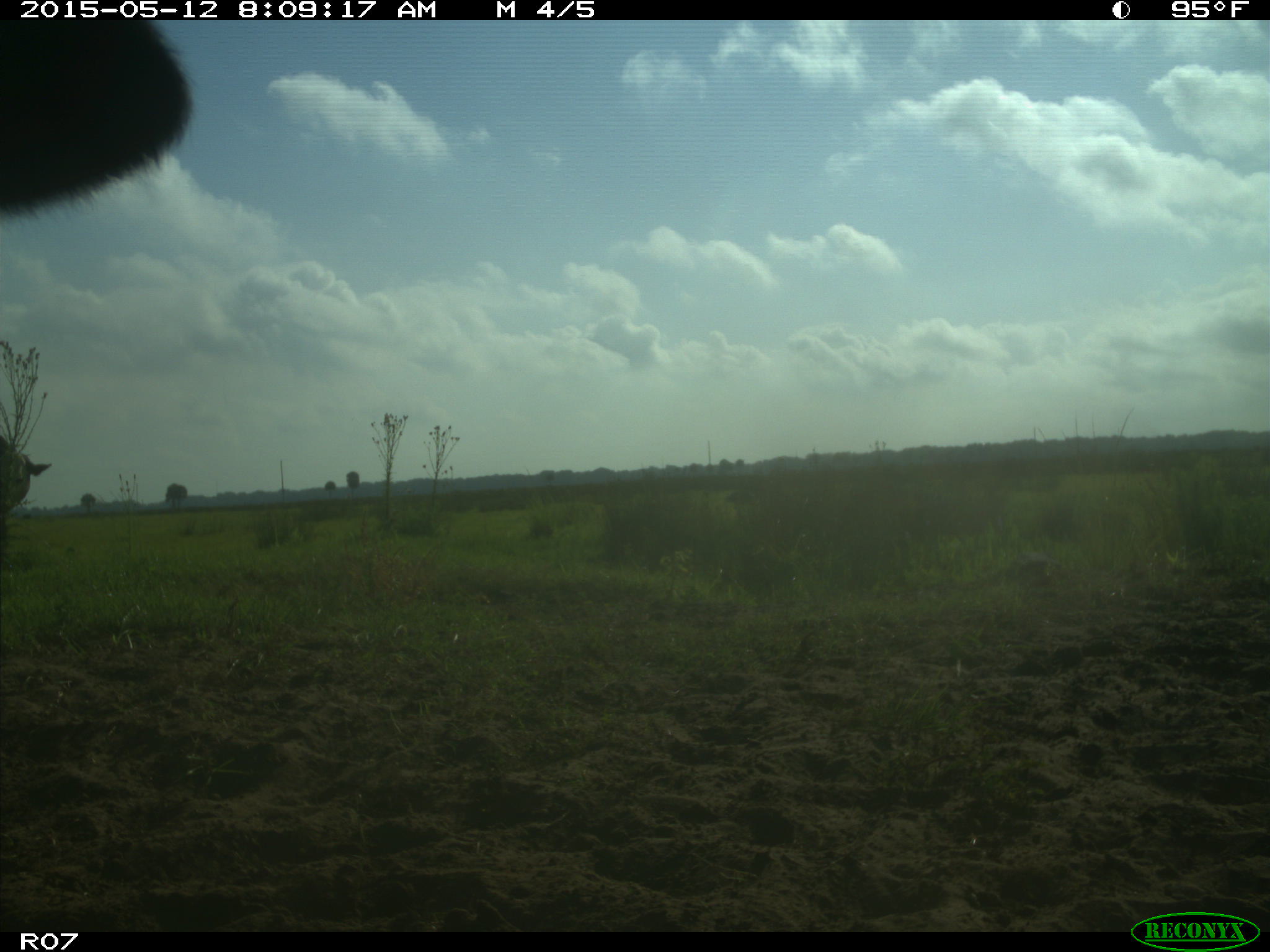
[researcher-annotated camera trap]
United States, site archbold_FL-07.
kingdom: Animalia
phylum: Chordata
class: Mammalia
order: Artiodactyla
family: Bovidae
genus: Bos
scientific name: Bos taurus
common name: domestic cow